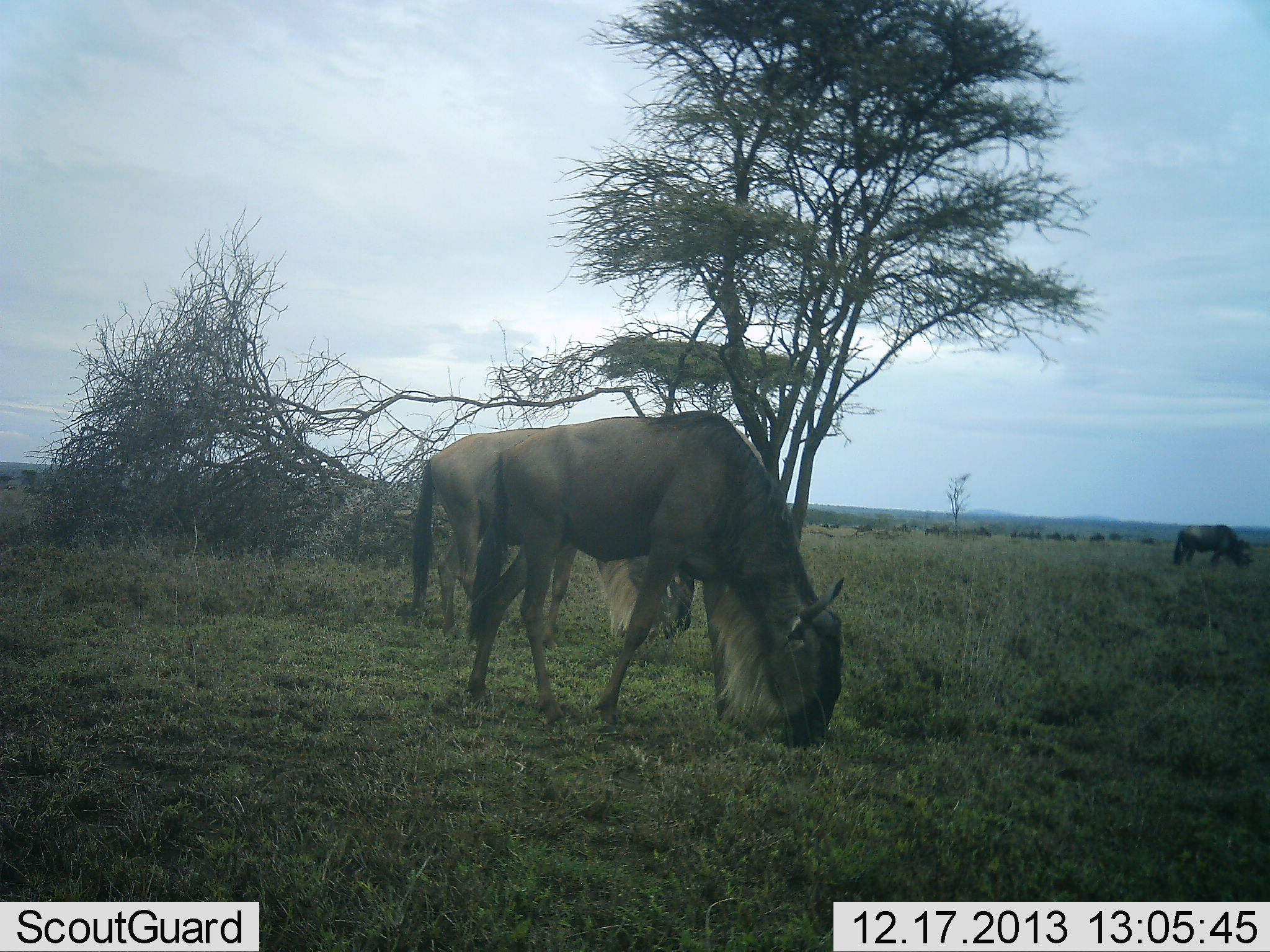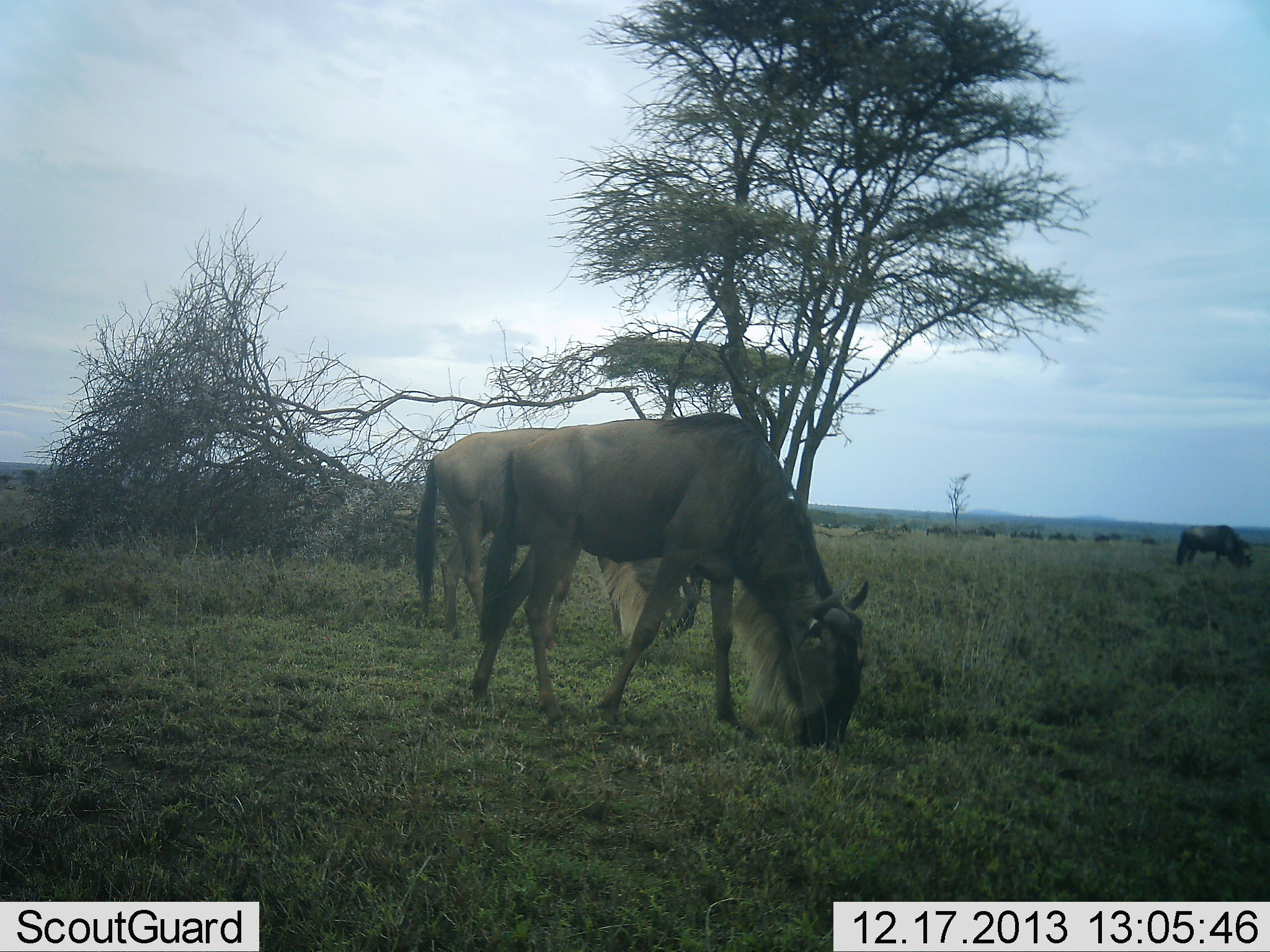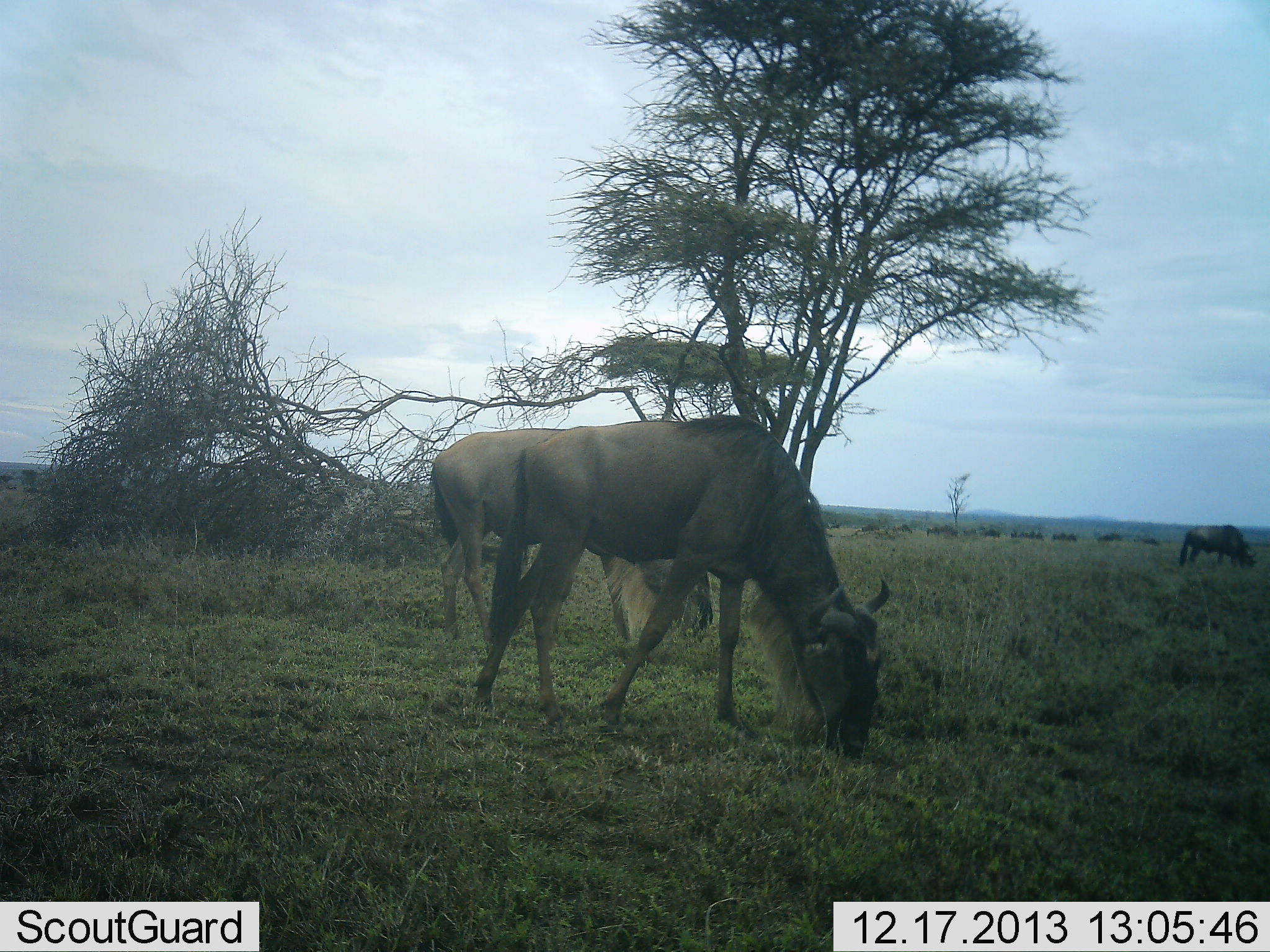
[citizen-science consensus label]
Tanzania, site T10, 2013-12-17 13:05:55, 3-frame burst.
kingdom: Animalia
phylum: Chordata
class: Mammalia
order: Artiodactyla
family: Bovidae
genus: Connochaetes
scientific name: Connochaetes taurinus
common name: blue wildebeest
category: wildebeest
Wildebeest (blue wildebeest) (Connochaetes taurinus), count 3. Behavior (volunteer vote fractions): standing 30%, resting 0%, moving 20%, interacting 0%. Young present (vote fraction): 0%. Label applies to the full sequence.